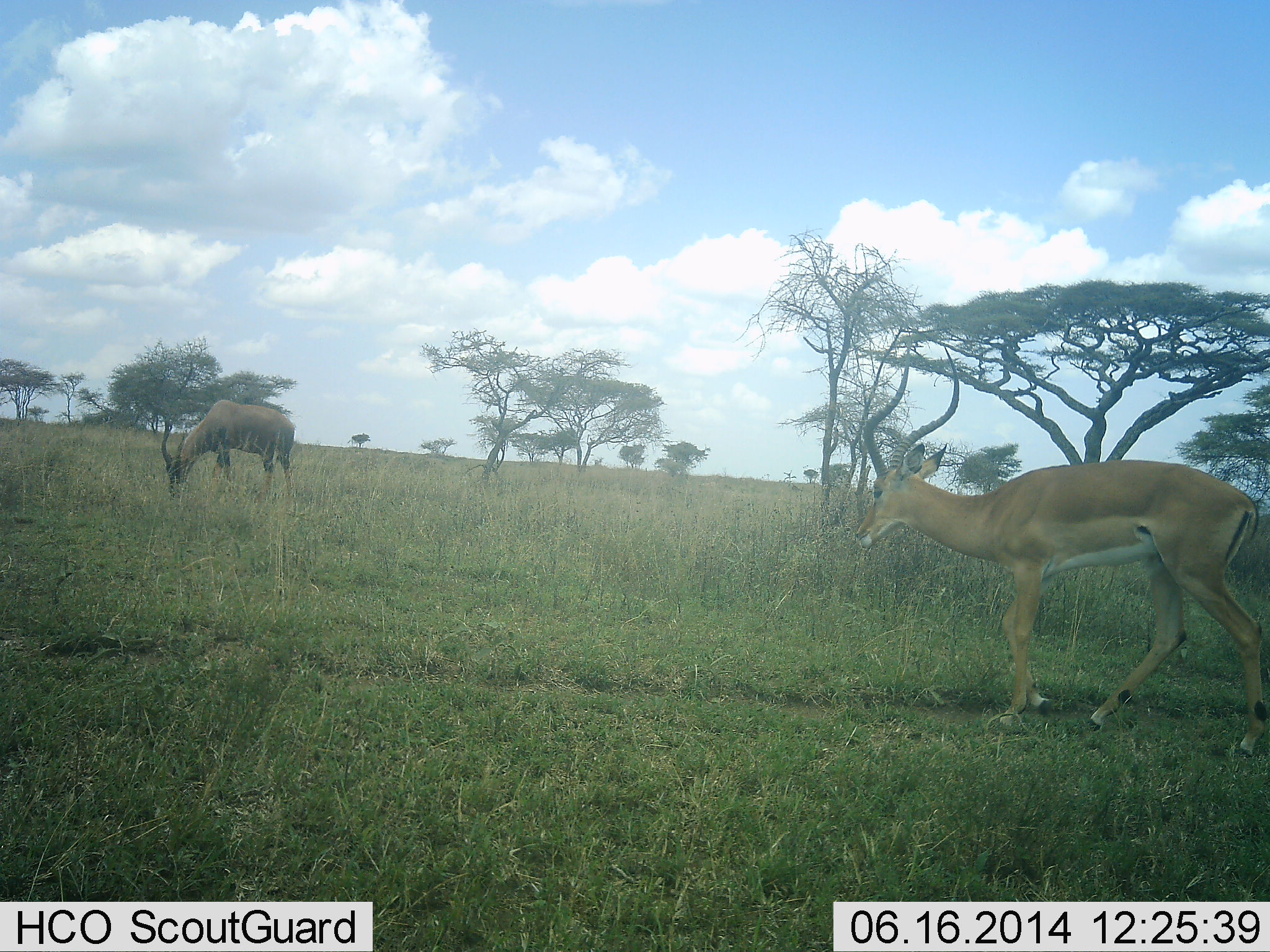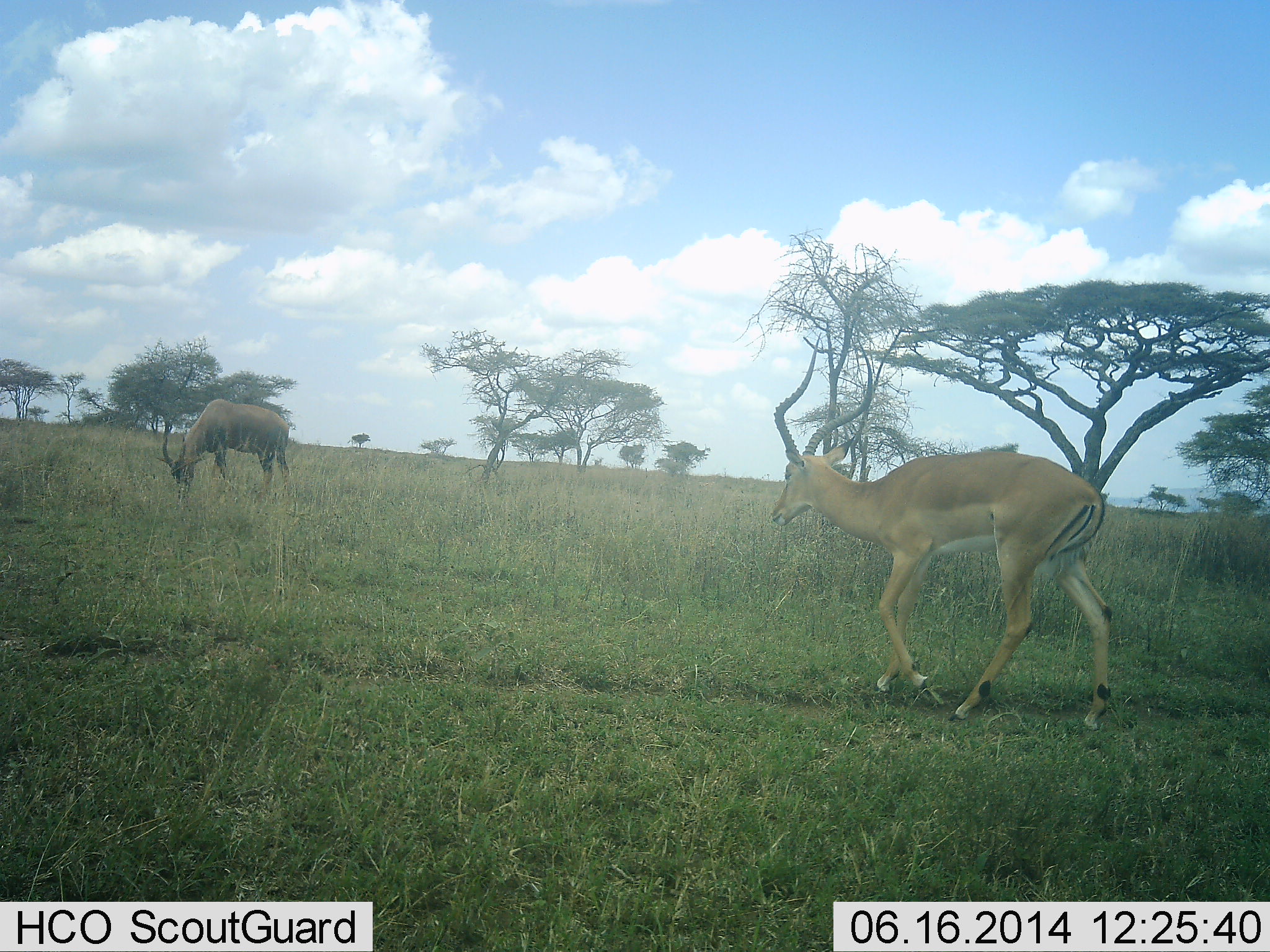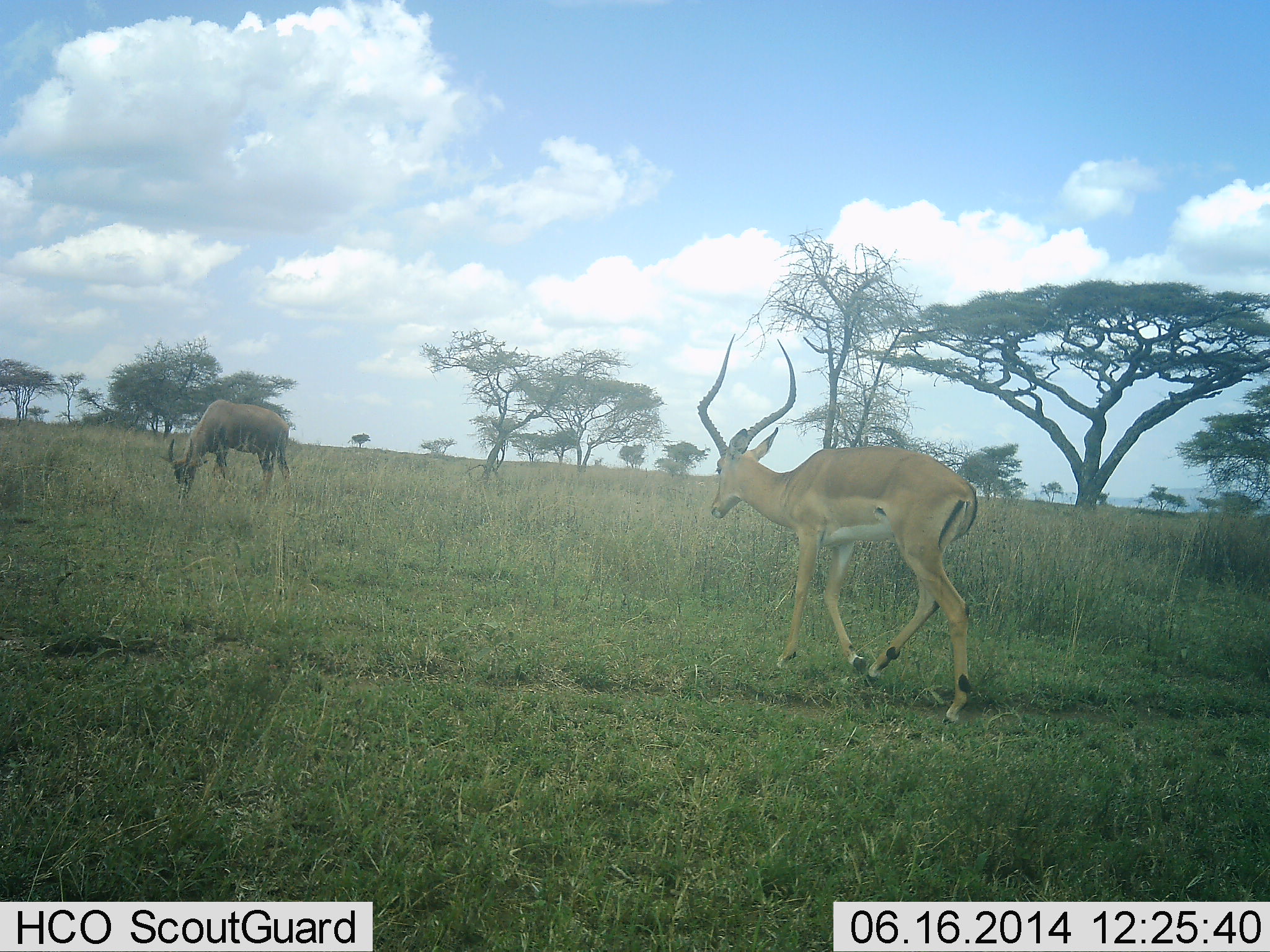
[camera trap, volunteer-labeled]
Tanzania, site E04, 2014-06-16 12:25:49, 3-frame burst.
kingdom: Animalia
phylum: Chordata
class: Mammalia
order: Artiodactyla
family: Bovidae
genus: Aepyceros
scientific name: Aepyceros melampus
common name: impala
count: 2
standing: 25%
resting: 2%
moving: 88%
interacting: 2%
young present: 0%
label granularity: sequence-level